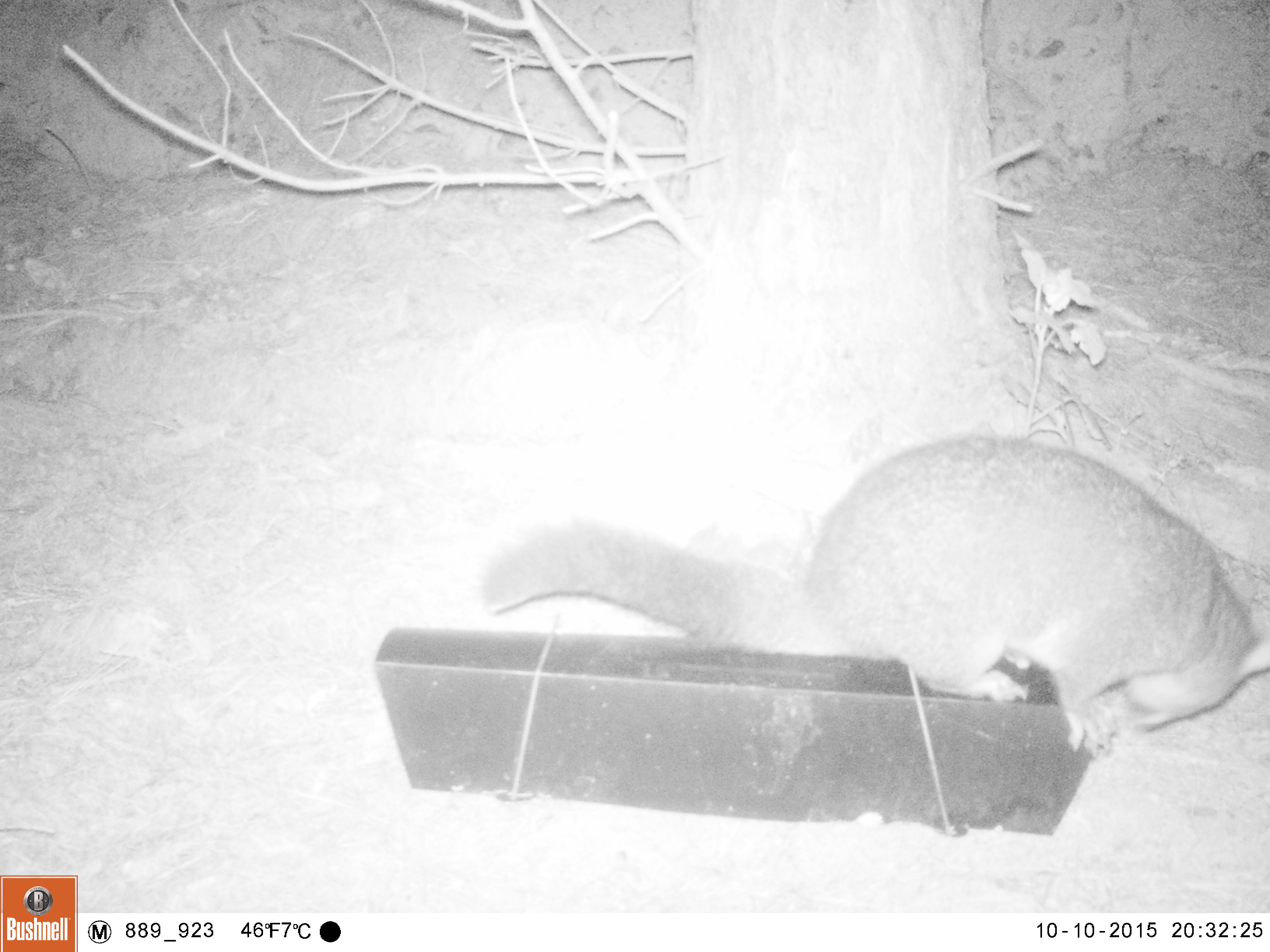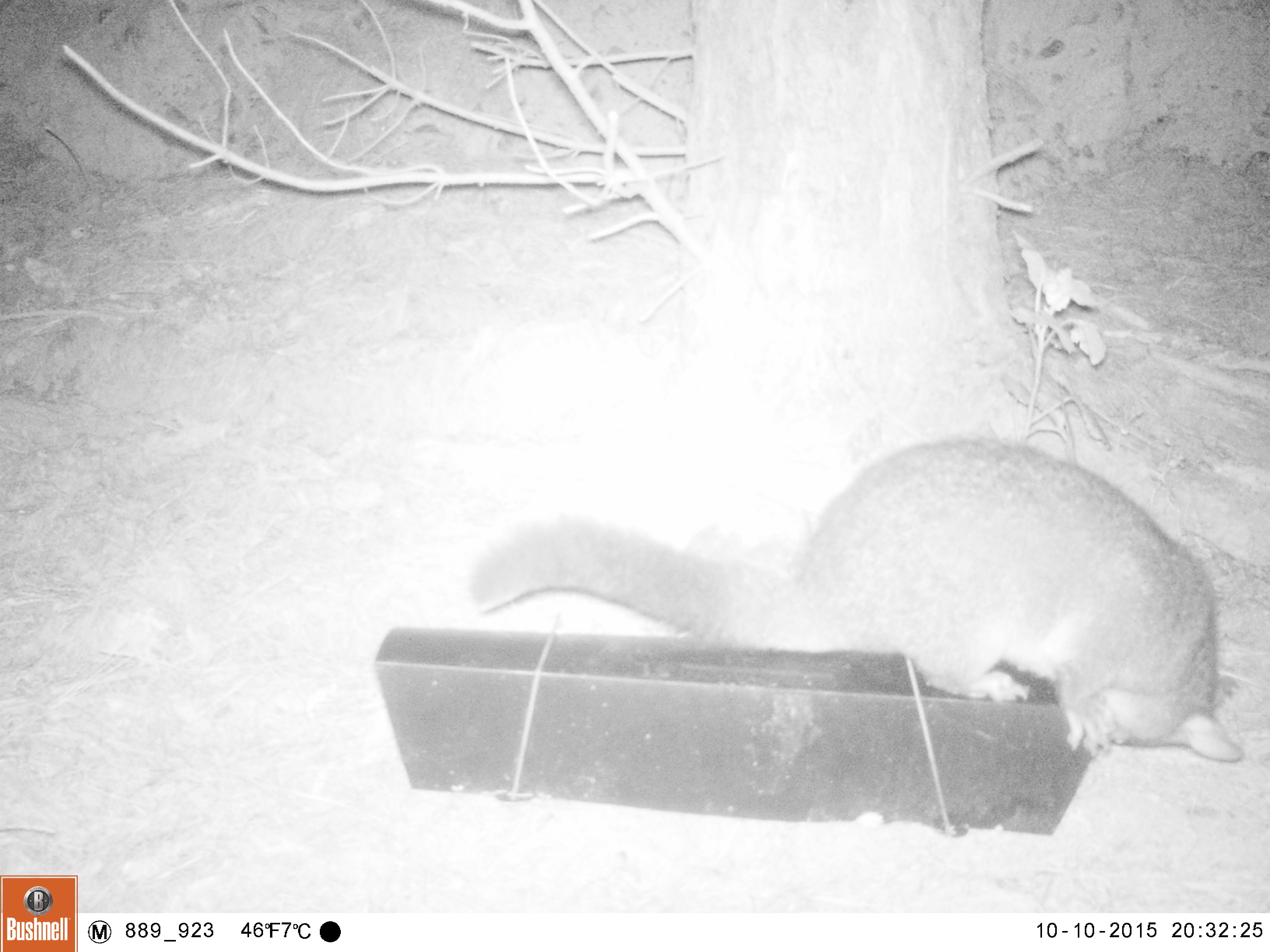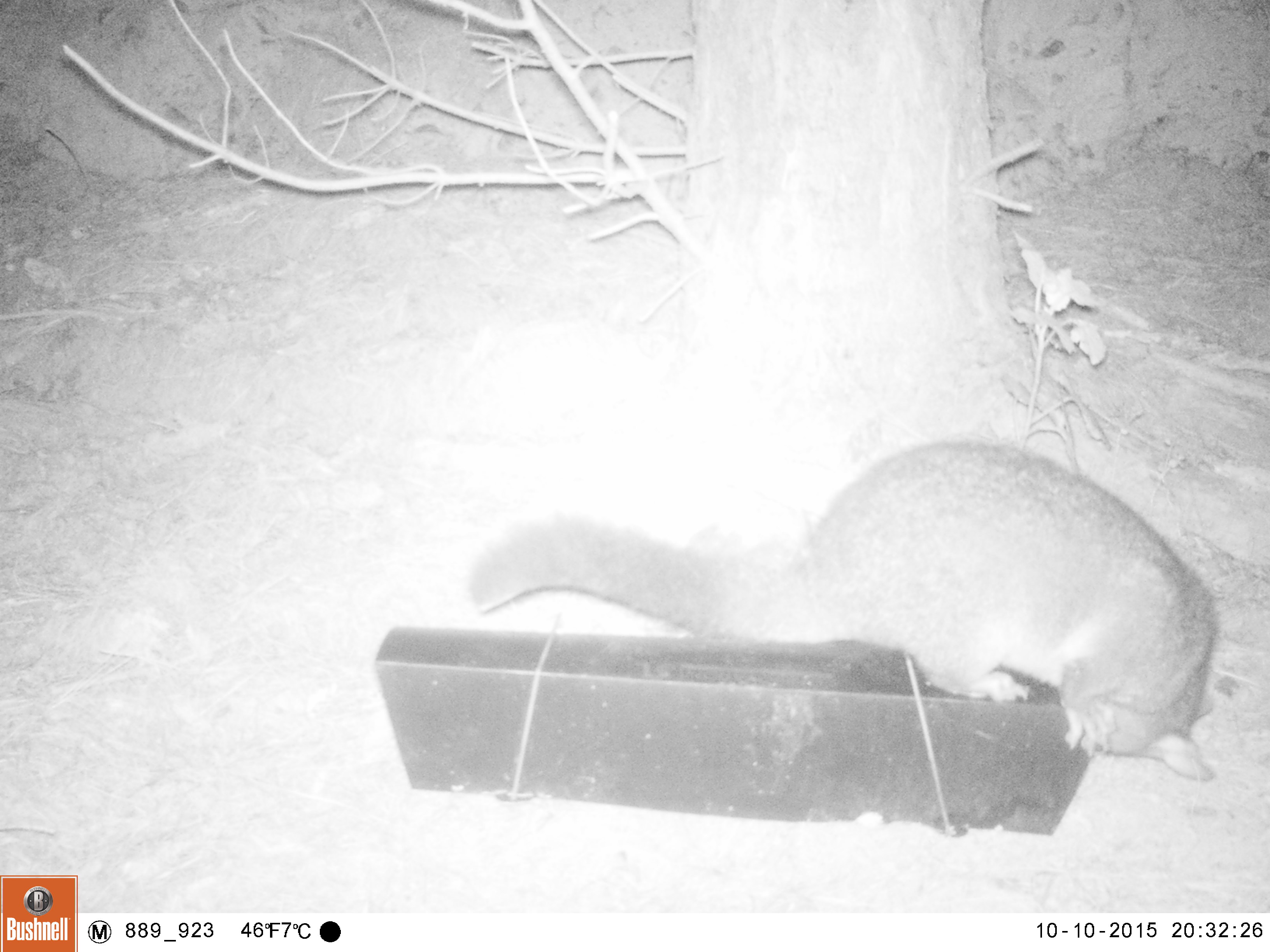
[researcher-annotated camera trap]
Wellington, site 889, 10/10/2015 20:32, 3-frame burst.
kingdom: Animalia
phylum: Chordata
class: Mammalia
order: Didelphimorphia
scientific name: Didelphimorphia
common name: possum